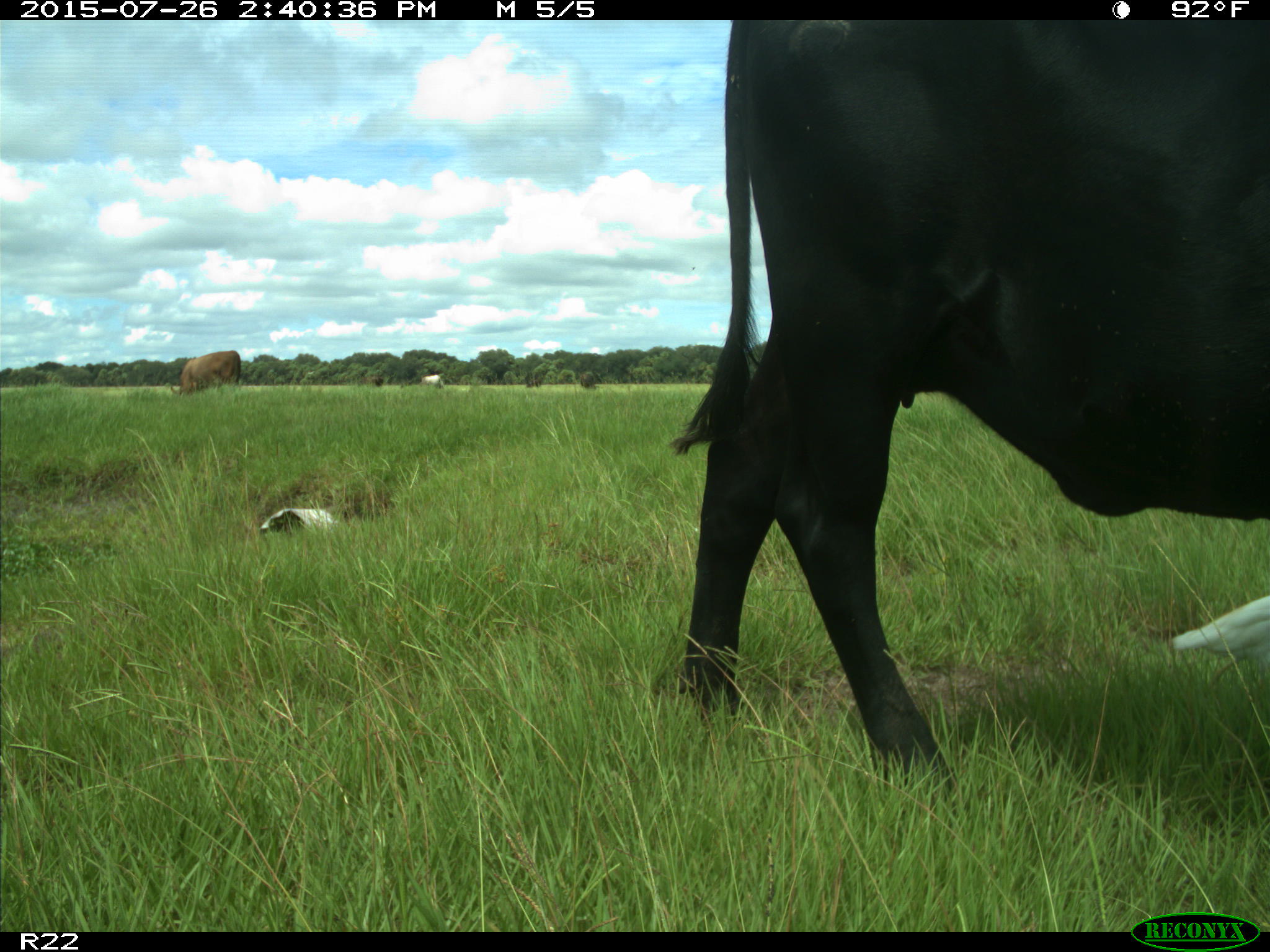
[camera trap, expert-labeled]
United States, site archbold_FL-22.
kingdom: Animalia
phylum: Chordata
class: Mammalia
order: Artiodactyla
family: Bovidae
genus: Bos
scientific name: Bos taurus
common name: domestic cow